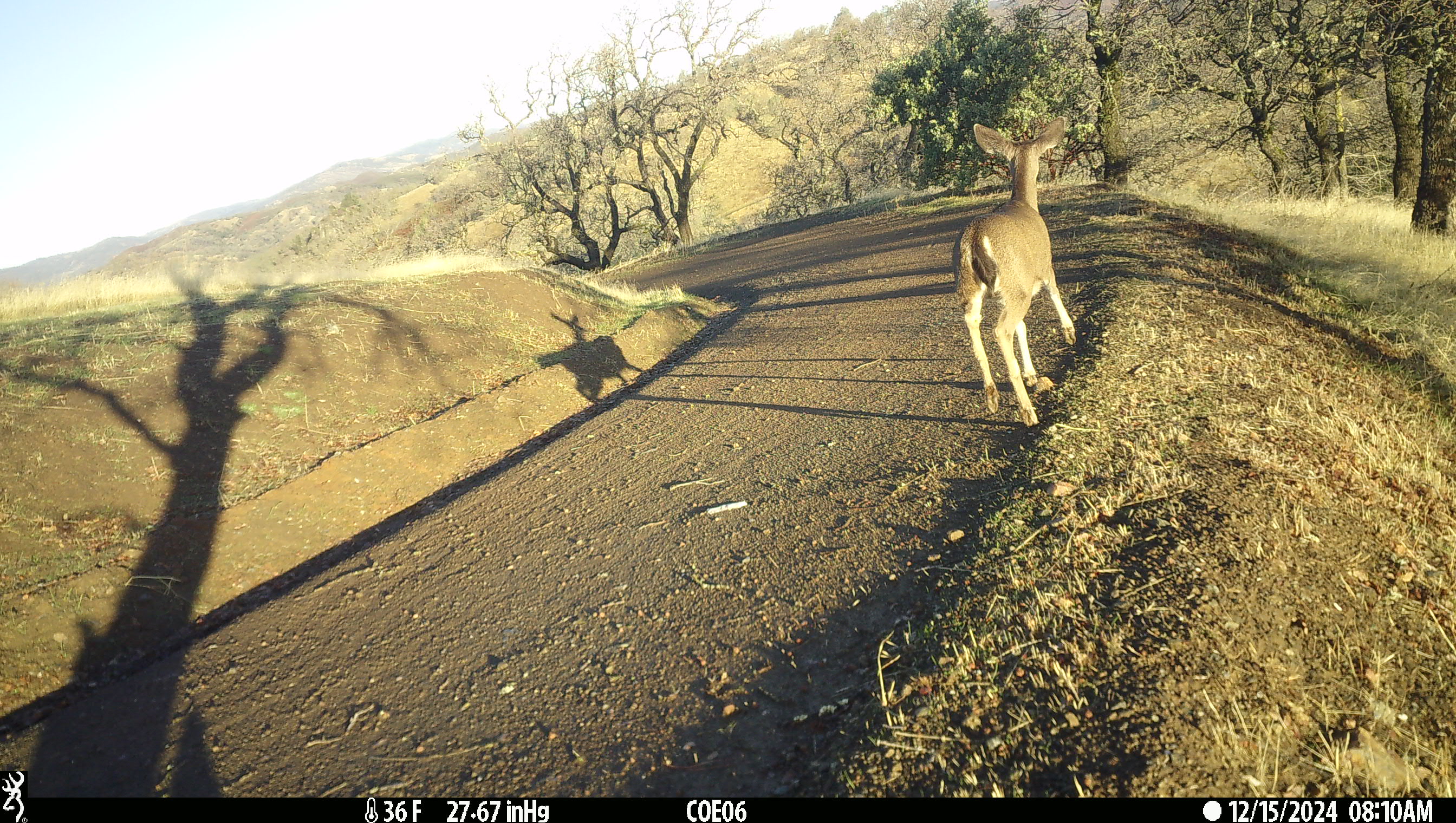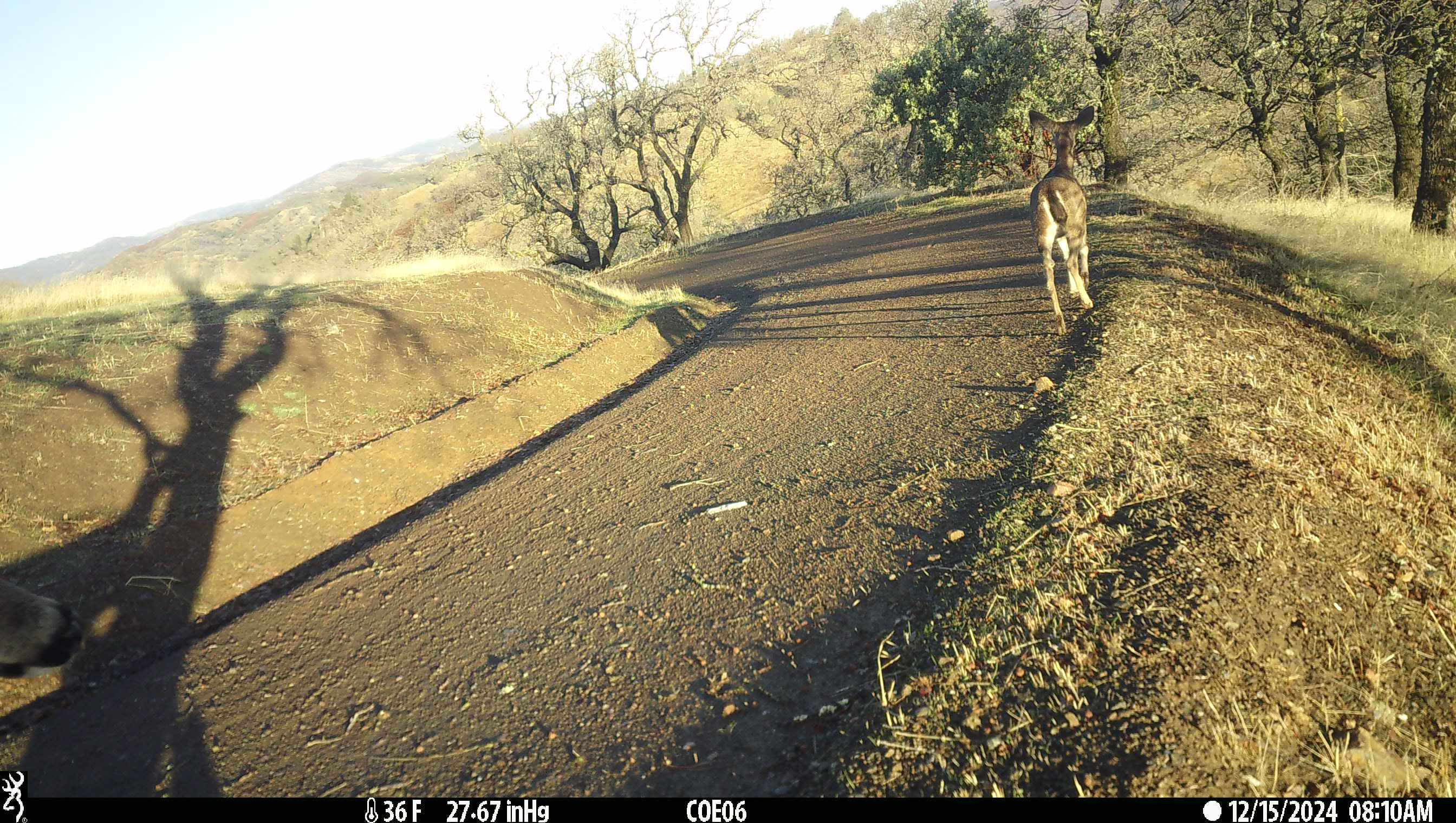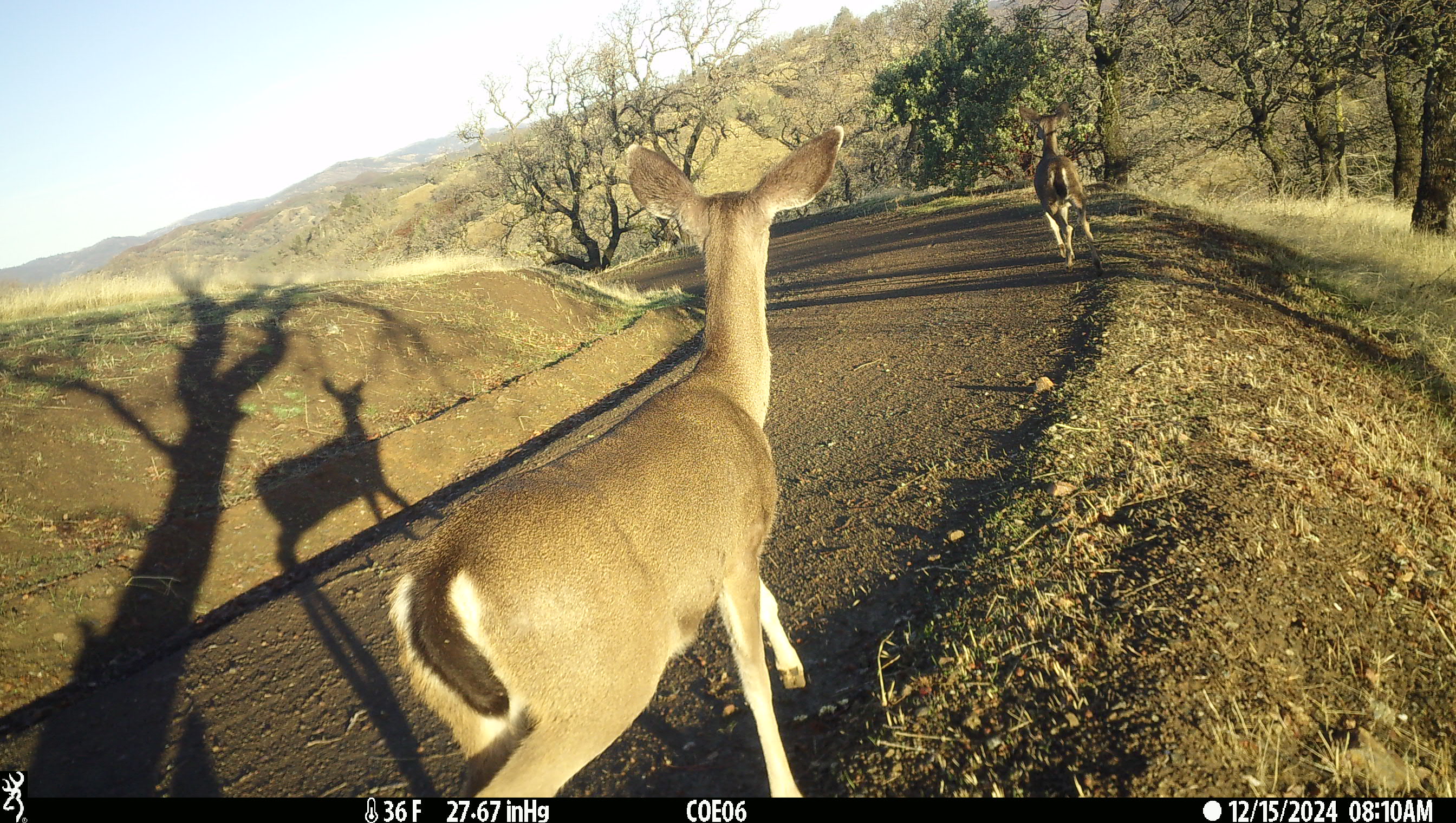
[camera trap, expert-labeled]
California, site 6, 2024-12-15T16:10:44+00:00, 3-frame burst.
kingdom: Animalia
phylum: Chordata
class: Mammalia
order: Artiodactyla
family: Cervidae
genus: Odocoileus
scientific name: Odocoileus hemionus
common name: mule deer